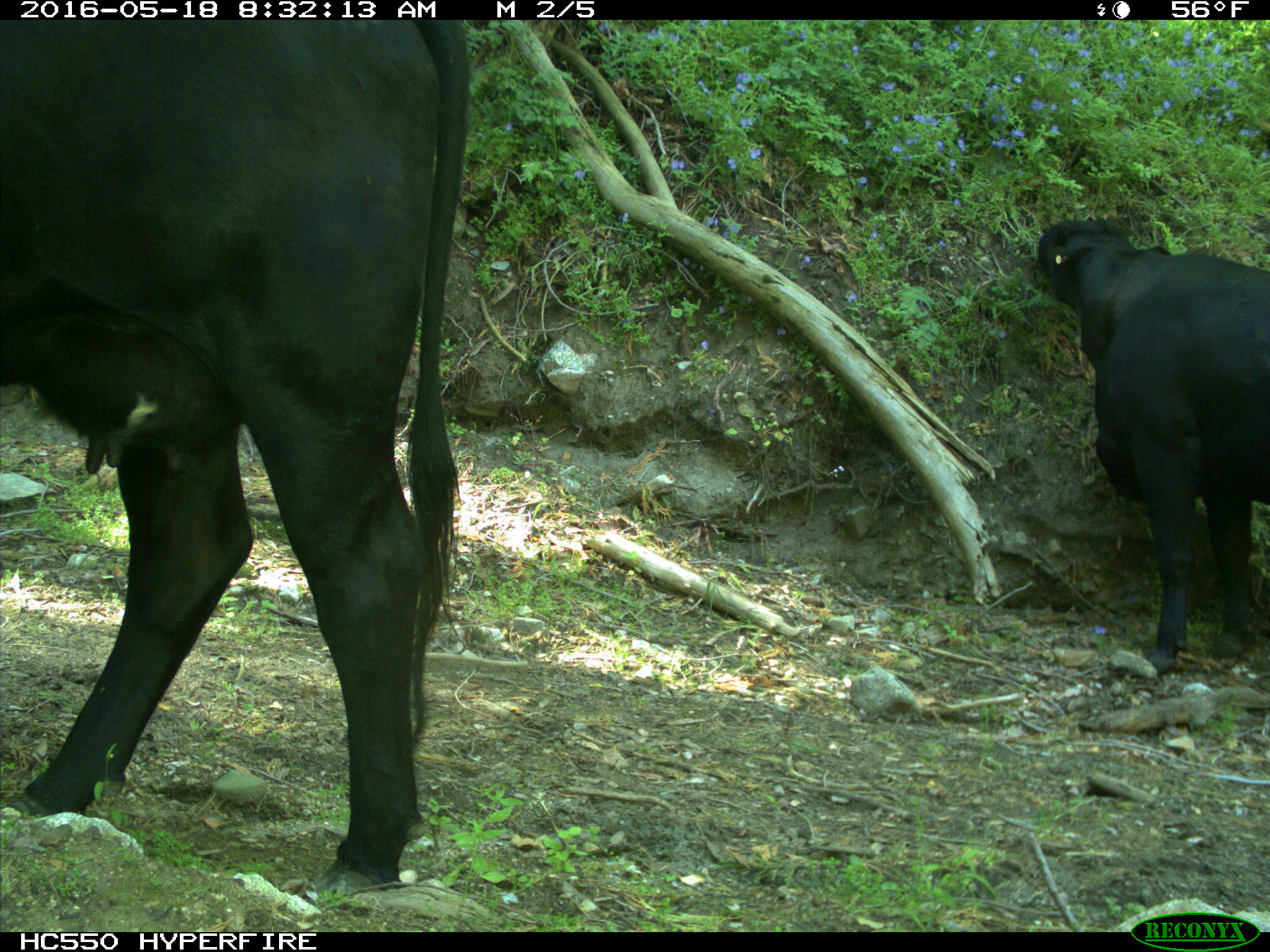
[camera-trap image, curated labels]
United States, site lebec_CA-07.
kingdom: Animalia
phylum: Chordata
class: Mammalia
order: Artiodactyla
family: Bovidae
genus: Bos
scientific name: Bos taurus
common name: domestic cow